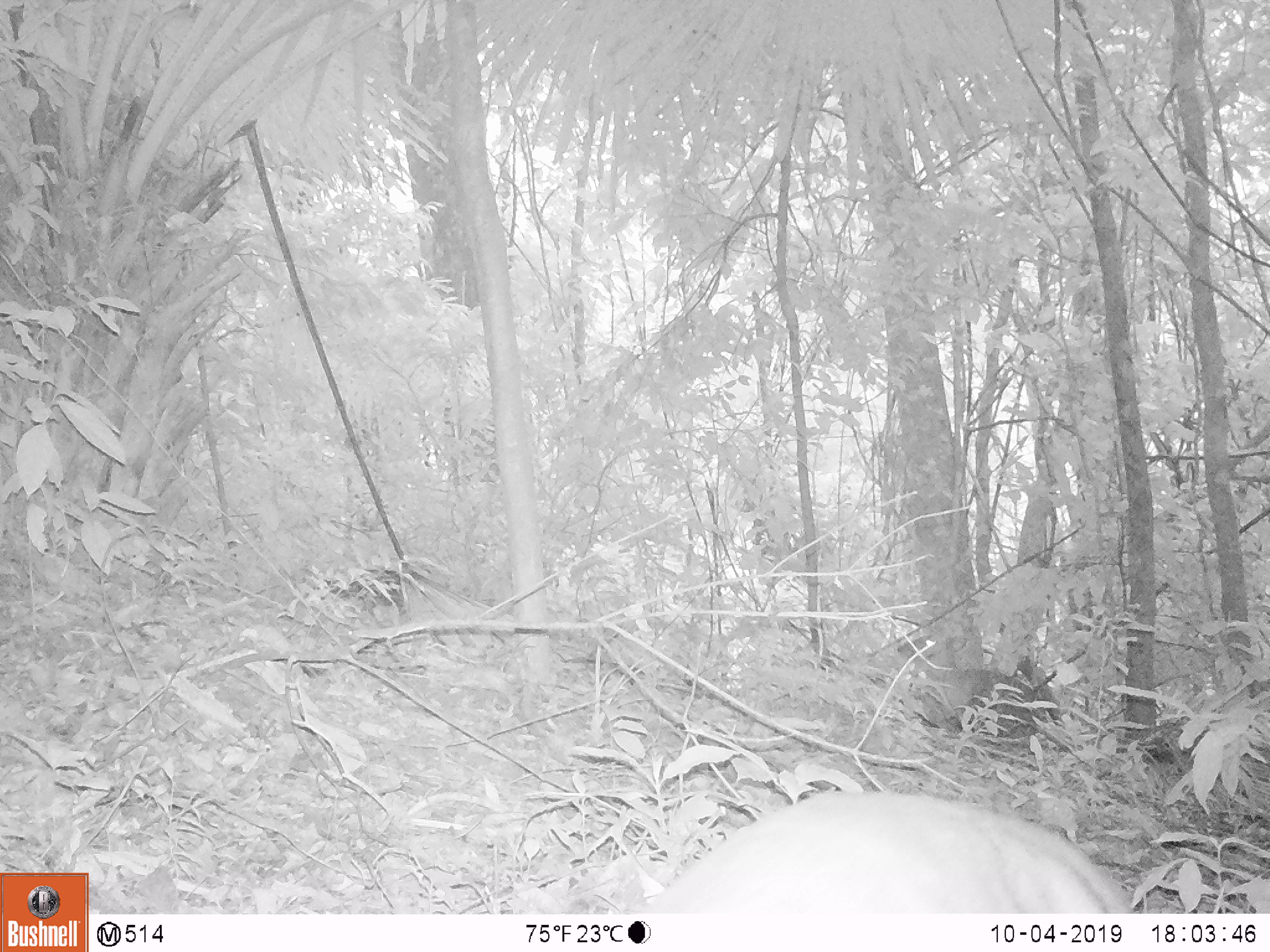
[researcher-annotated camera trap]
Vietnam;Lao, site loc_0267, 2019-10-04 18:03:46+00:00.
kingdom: Animalia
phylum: Chordata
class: Mammalia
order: Artiodactyla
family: Cervidae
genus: Muntiacus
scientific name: Muntiacus rooseveltorum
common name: roosevelt's muntjac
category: roosevelts muntjac group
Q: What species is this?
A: Roosevelts muntjac group (roosevelt's muntjac) (Muntiacus rooseveltorum).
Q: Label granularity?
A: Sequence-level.